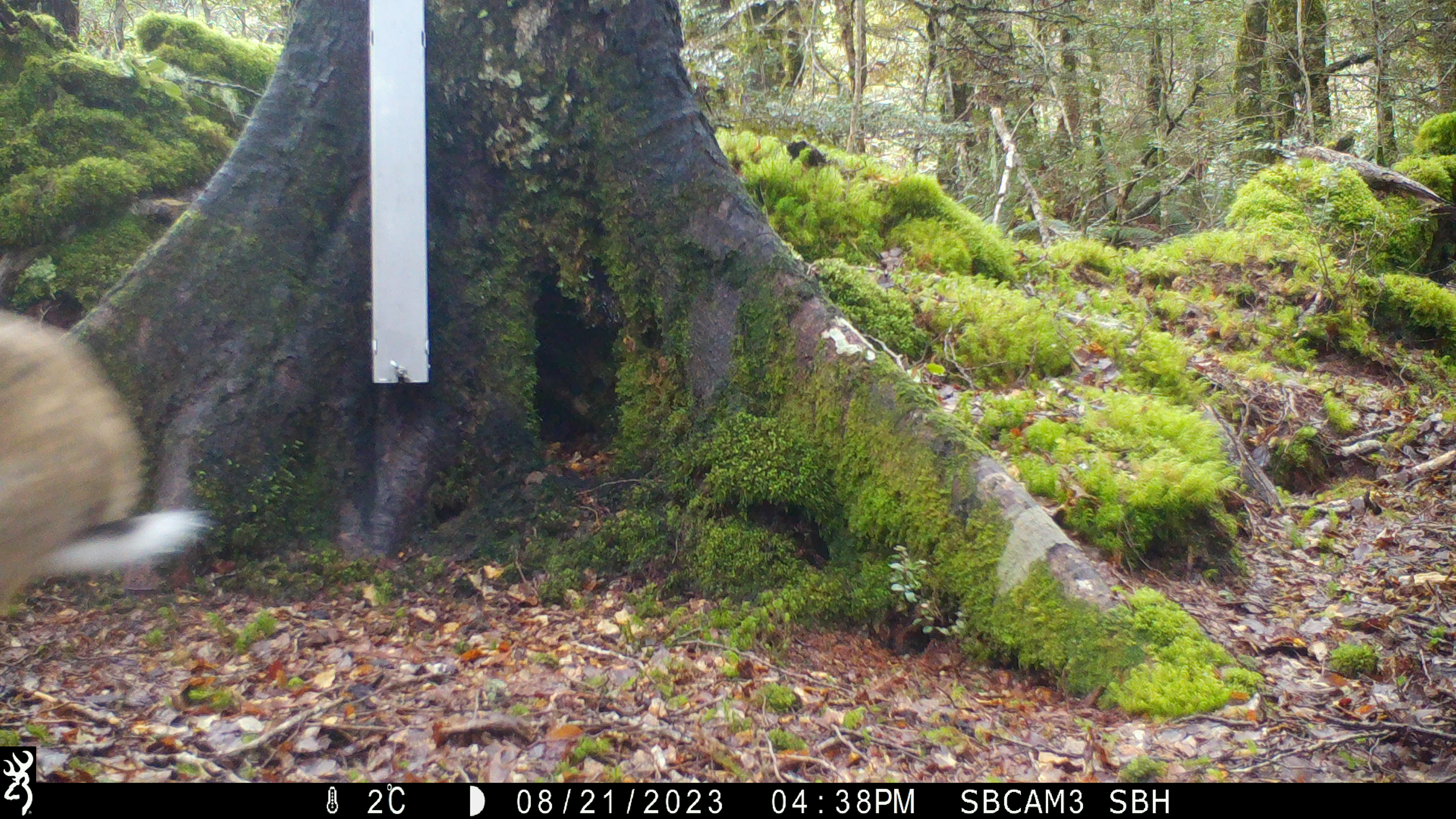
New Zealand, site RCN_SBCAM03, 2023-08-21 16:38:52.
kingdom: Animalia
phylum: Chordata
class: Mammalia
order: Lagomorpha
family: Leporidae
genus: Lepus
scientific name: Lepus europaeus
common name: brown hare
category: hare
Hare (brown hare) (Lepus europaeus).